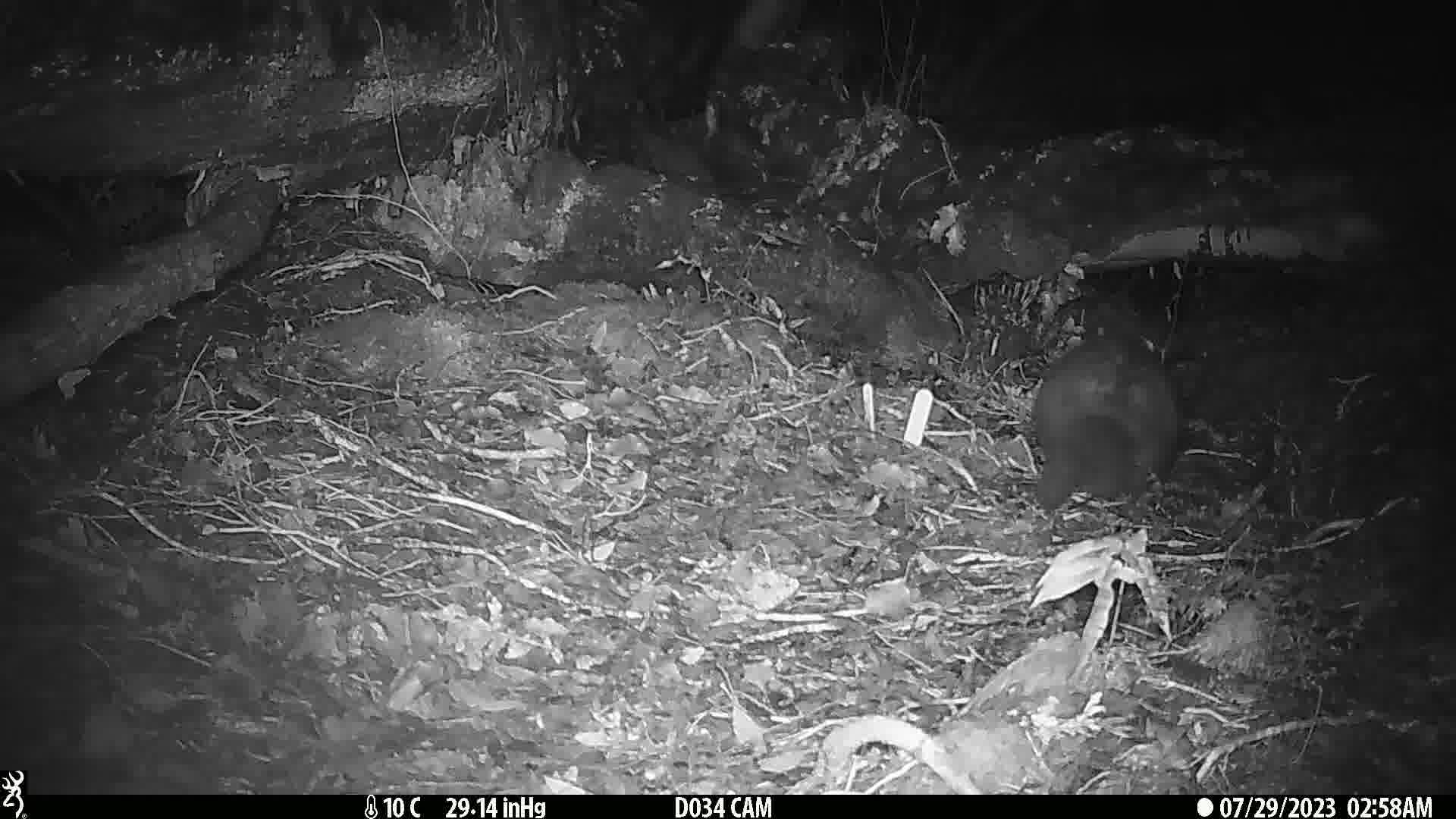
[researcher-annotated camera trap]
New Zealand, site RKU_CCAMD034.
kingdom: Animalia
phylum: Chordata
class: Mammalia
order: Diprotodontia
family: Phalangeridae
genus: Trichosurus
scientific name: Trichosurus vulpecula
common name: common brushtail possum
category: possum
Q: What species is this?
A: Possum (common brushtail possum) (Trichosurus vulpecula).